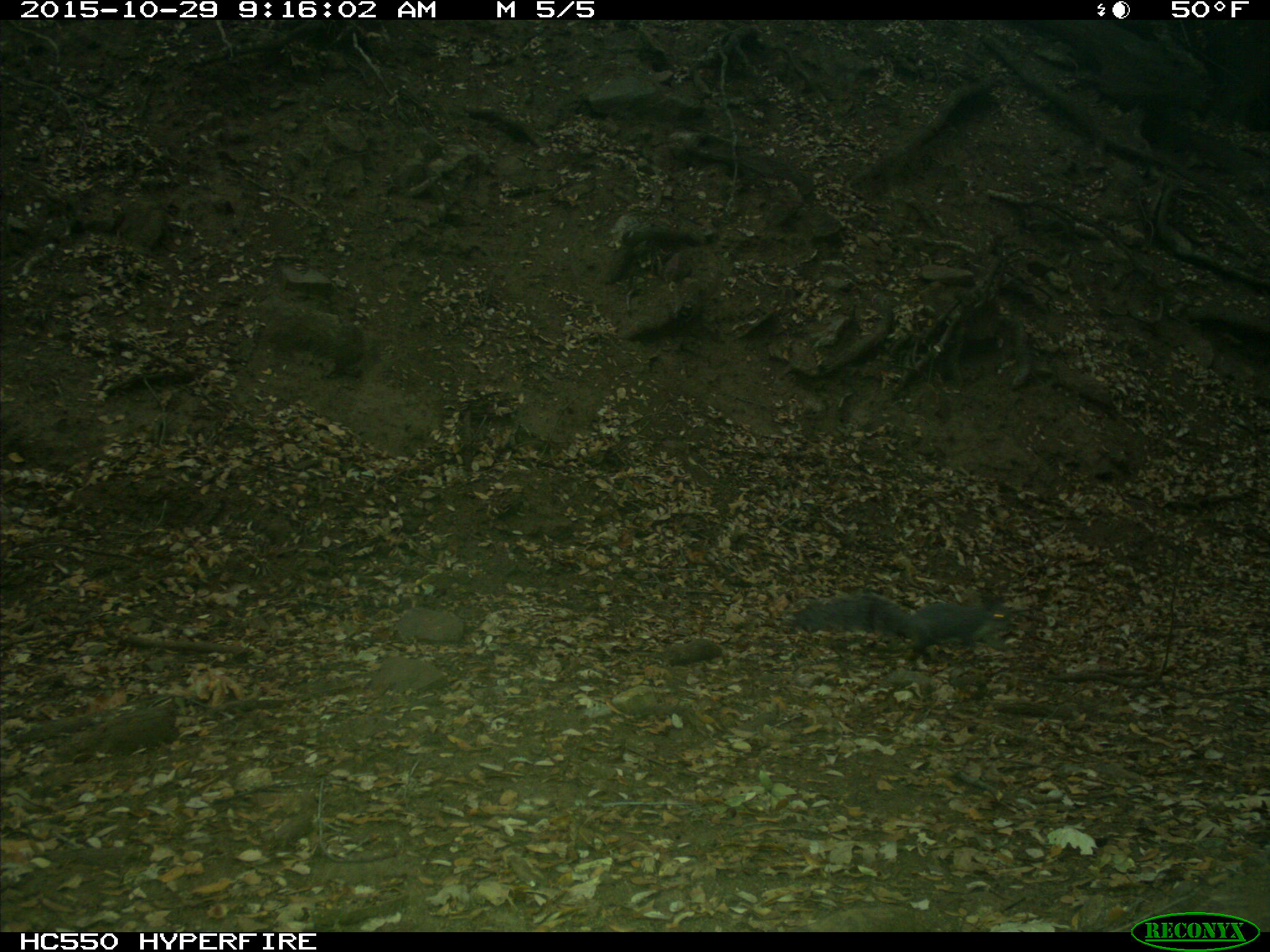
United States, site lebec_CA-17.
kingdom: Animalia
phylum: Chordata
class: Mammalia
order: Rodentia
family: Sciuridae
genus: Sciurus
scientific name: Sciurus carolinensis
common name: eastern gray squirrel